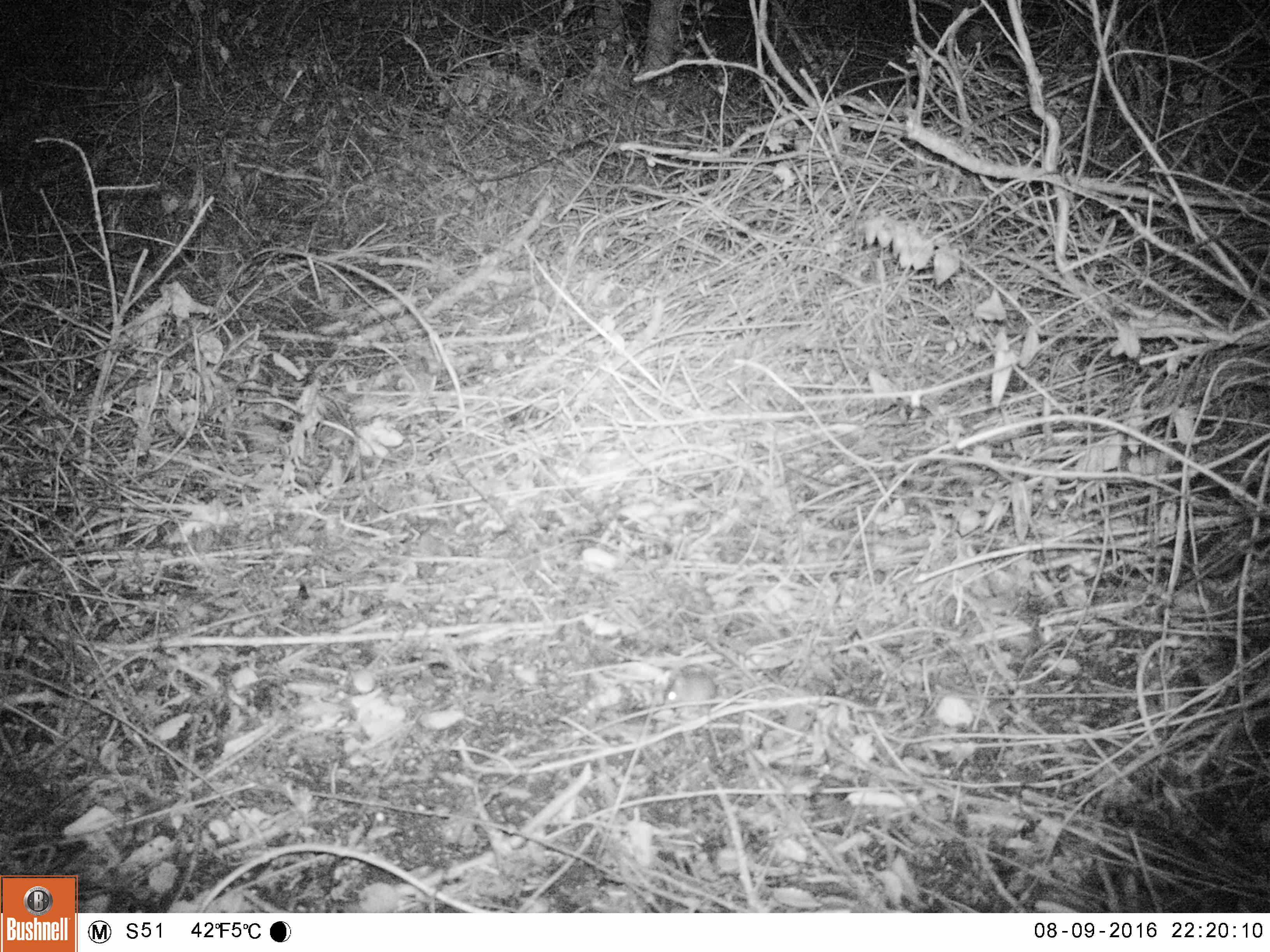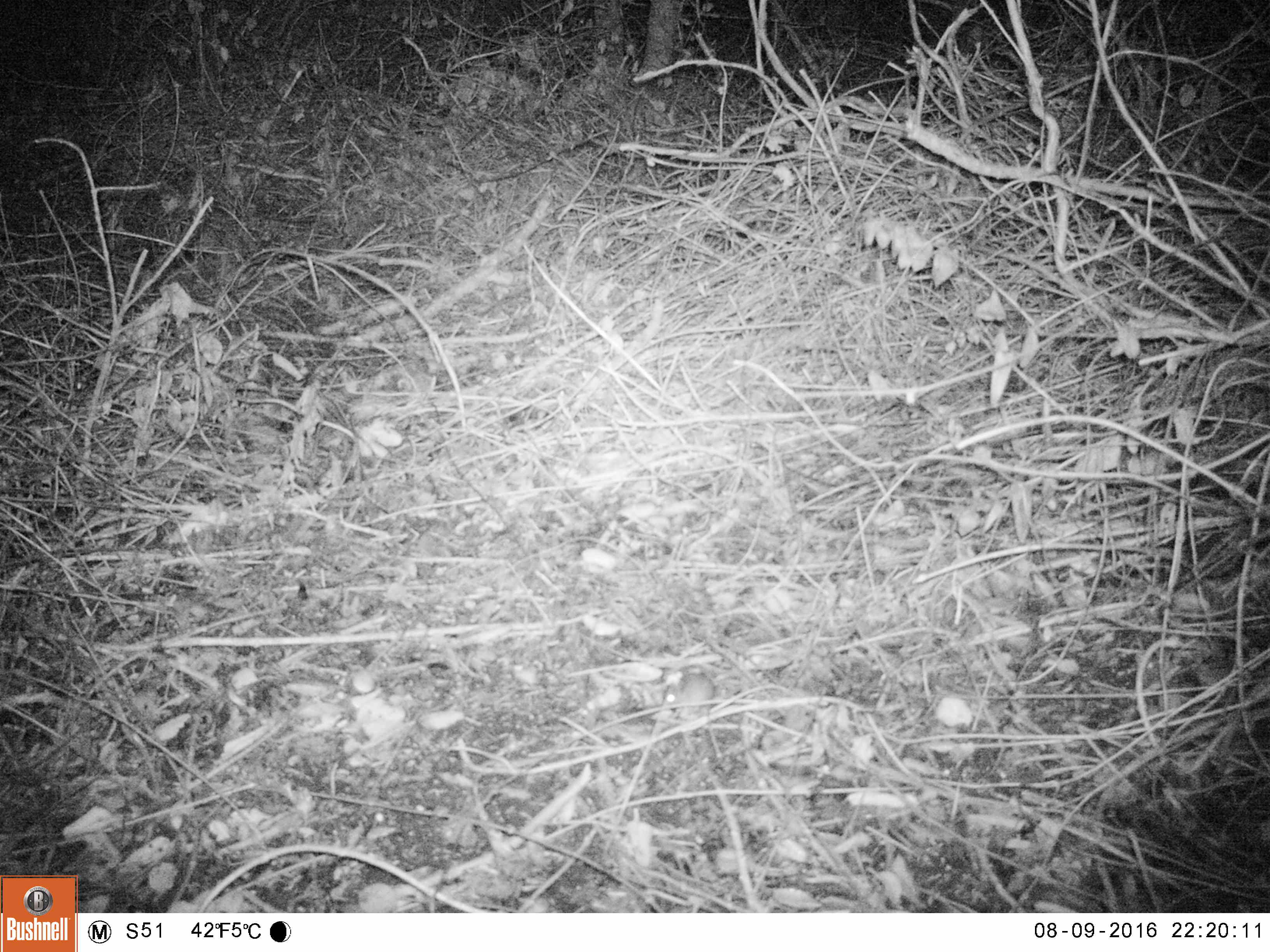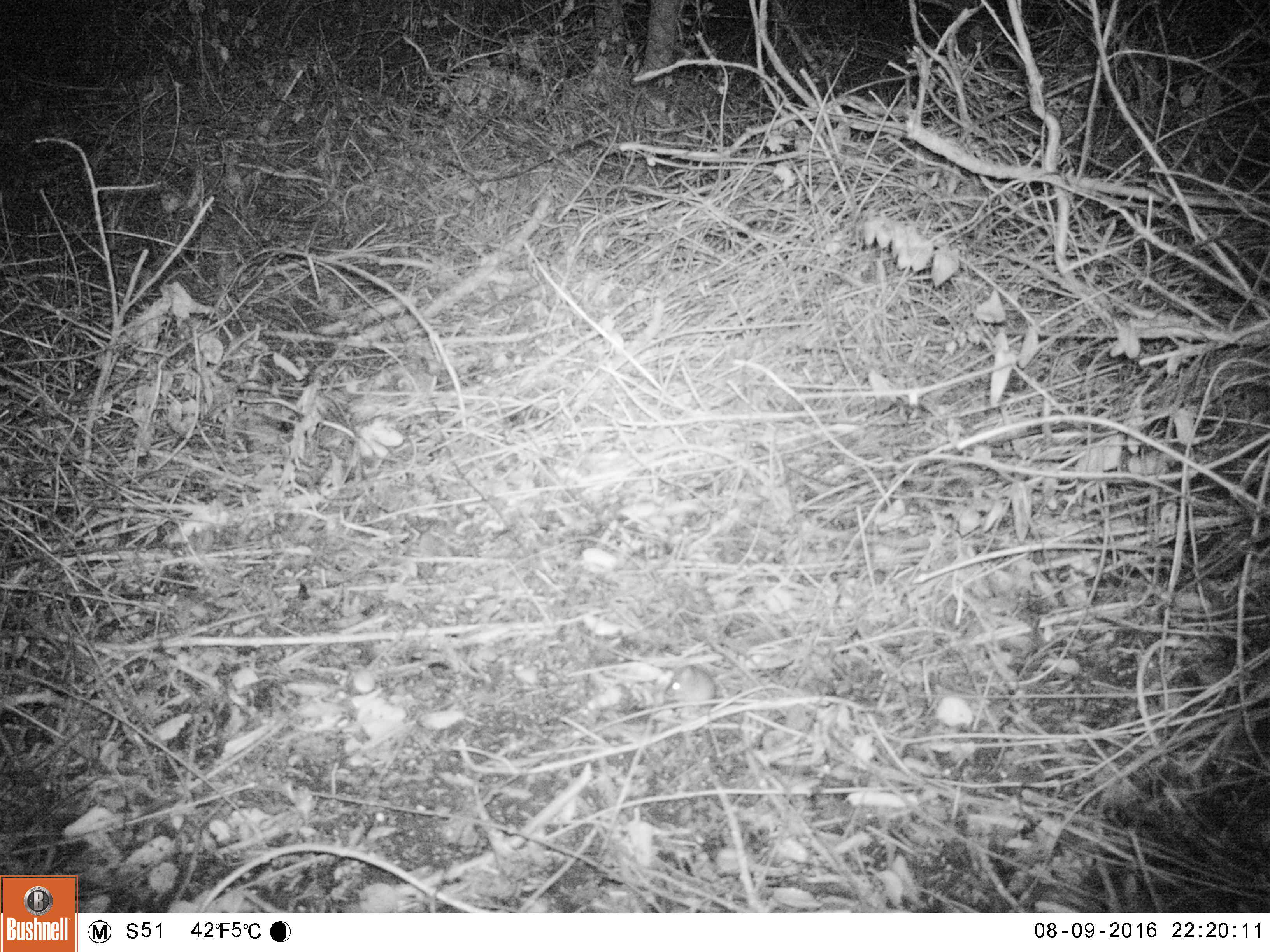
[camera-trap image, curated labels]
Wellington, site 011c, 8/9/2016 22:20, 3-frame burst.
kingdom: Animalia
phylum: Chordata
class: Mammalia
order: Rodentia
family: Muridae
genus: Mus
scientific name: Mus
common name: mouse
Mouse (Mus).